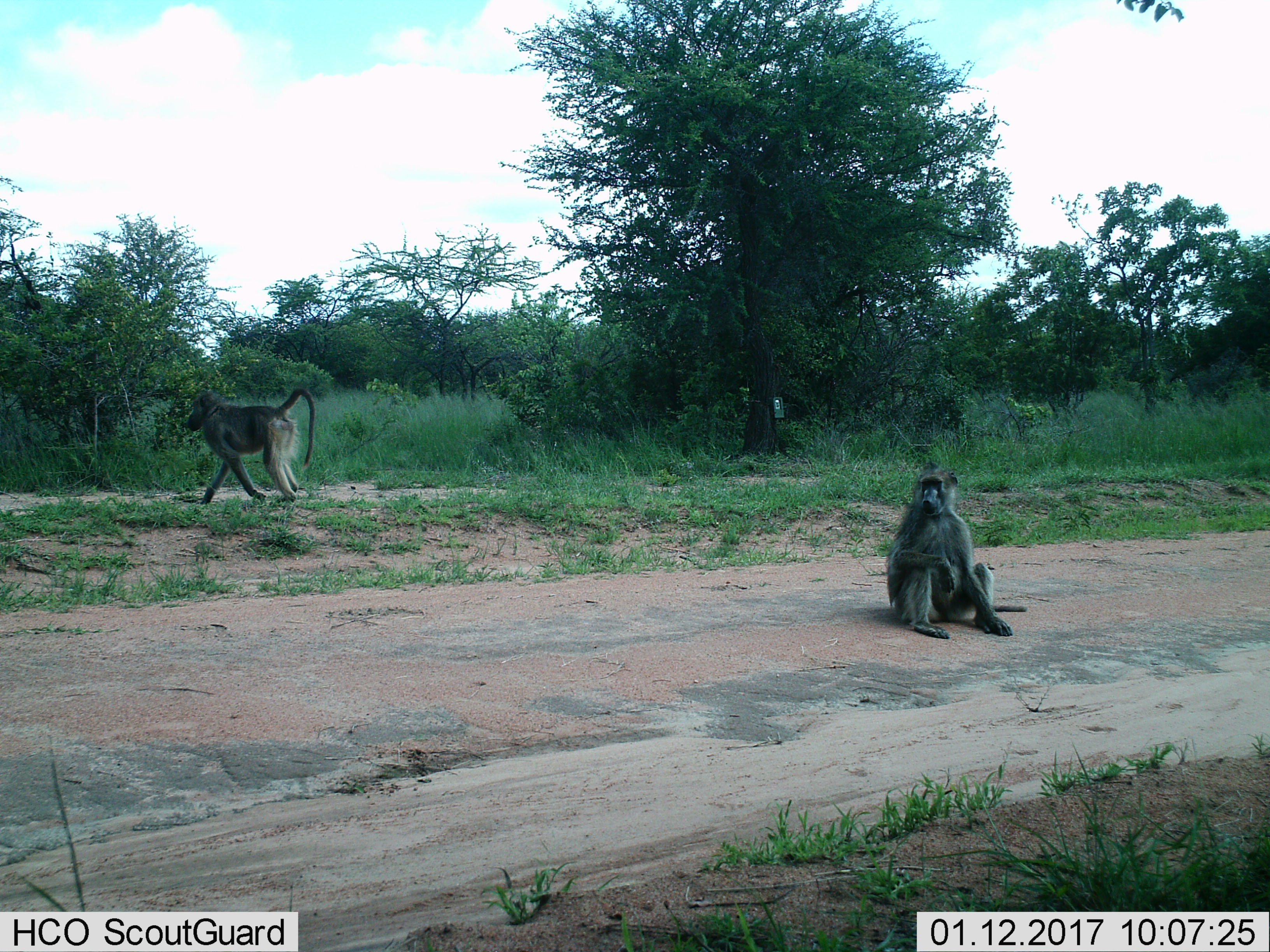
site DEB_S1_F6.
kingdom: Animalia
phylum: Chordata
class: Mammalia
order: Primates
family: Cercopithecidae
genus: Papio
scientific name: Papio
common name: baboon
Baboon (Papio), count 2. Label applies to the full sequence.